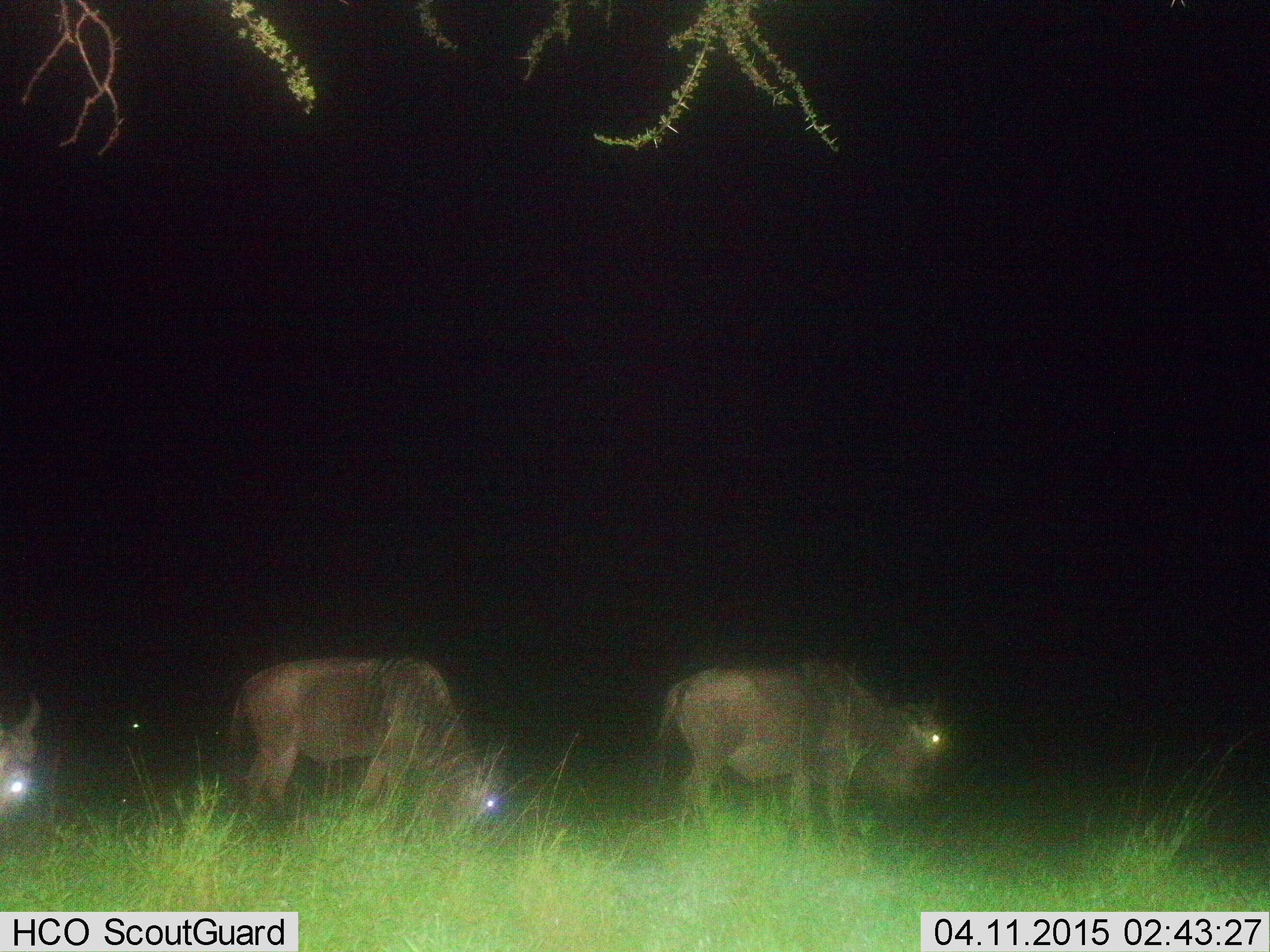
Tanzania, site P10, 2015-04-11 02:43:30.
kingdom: Animalia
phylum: Chordata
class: Mammalia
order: Artiodactyla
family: Bovidae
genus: Connochaetes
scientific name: Connochaetes taurinus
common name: blue wildebeest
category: wildebeest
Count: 4.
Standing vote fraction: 80%.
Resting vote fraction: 0%.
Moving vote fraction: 20%.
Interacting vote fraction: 0%.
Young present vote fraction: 0%.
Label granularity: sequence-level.